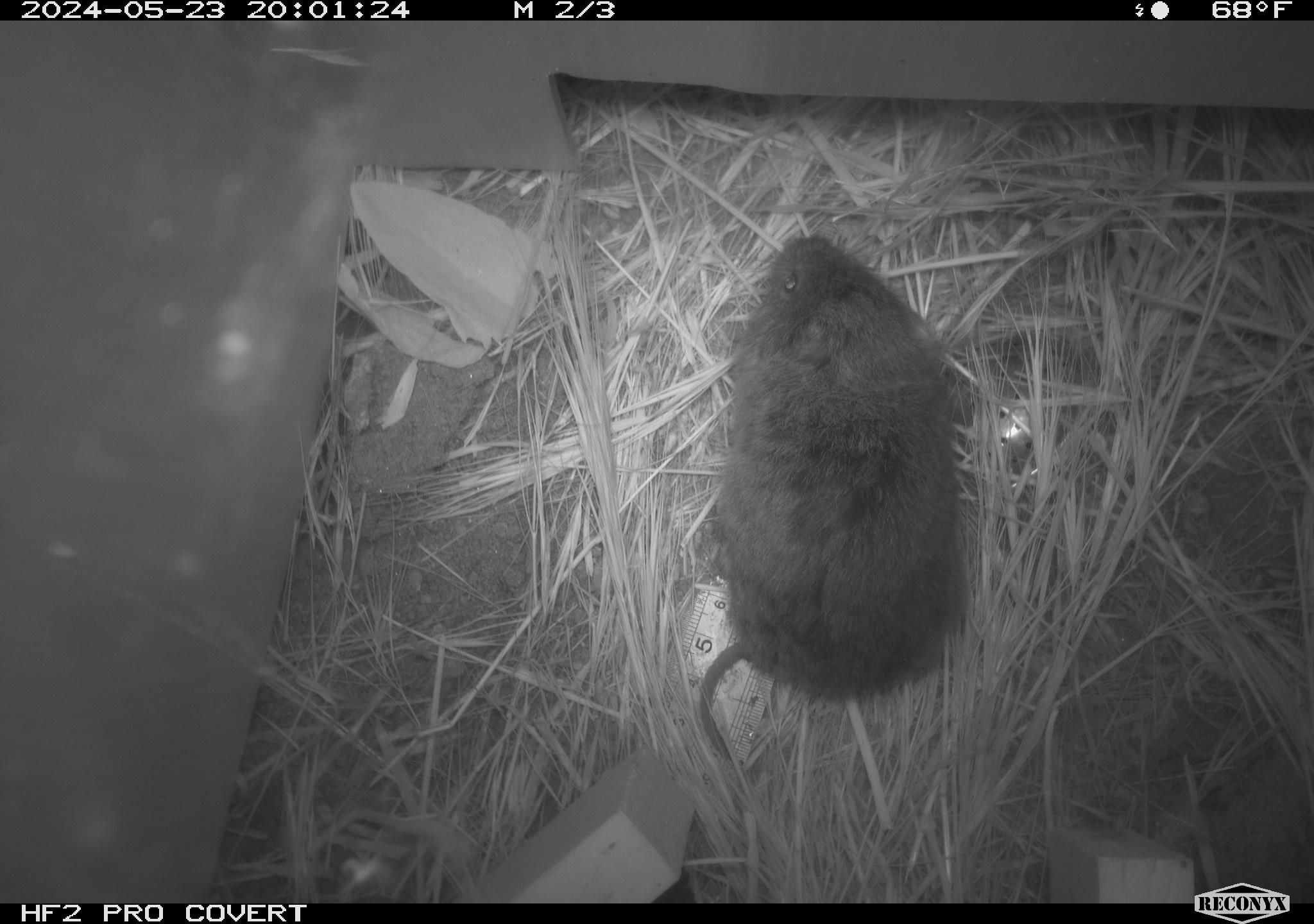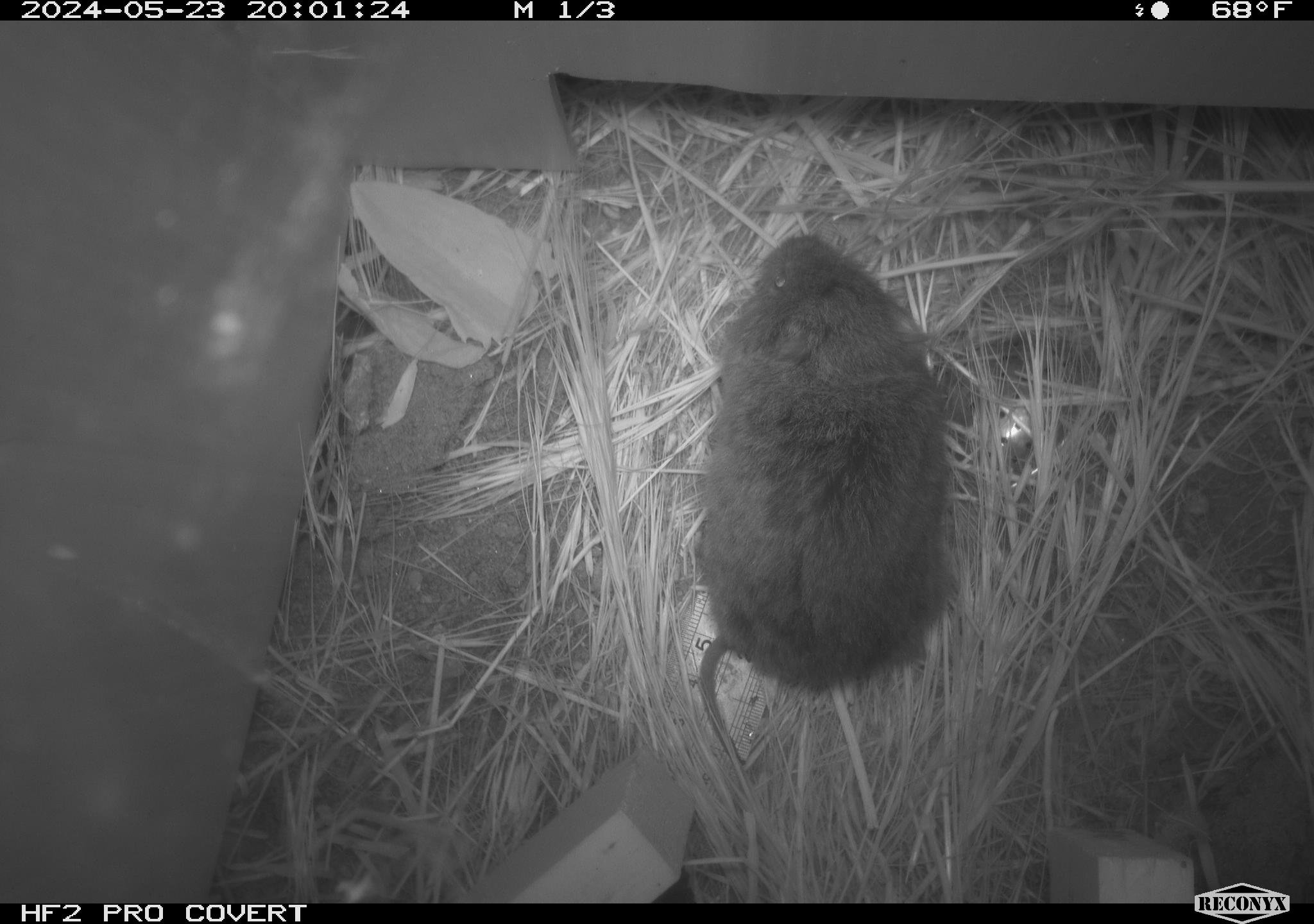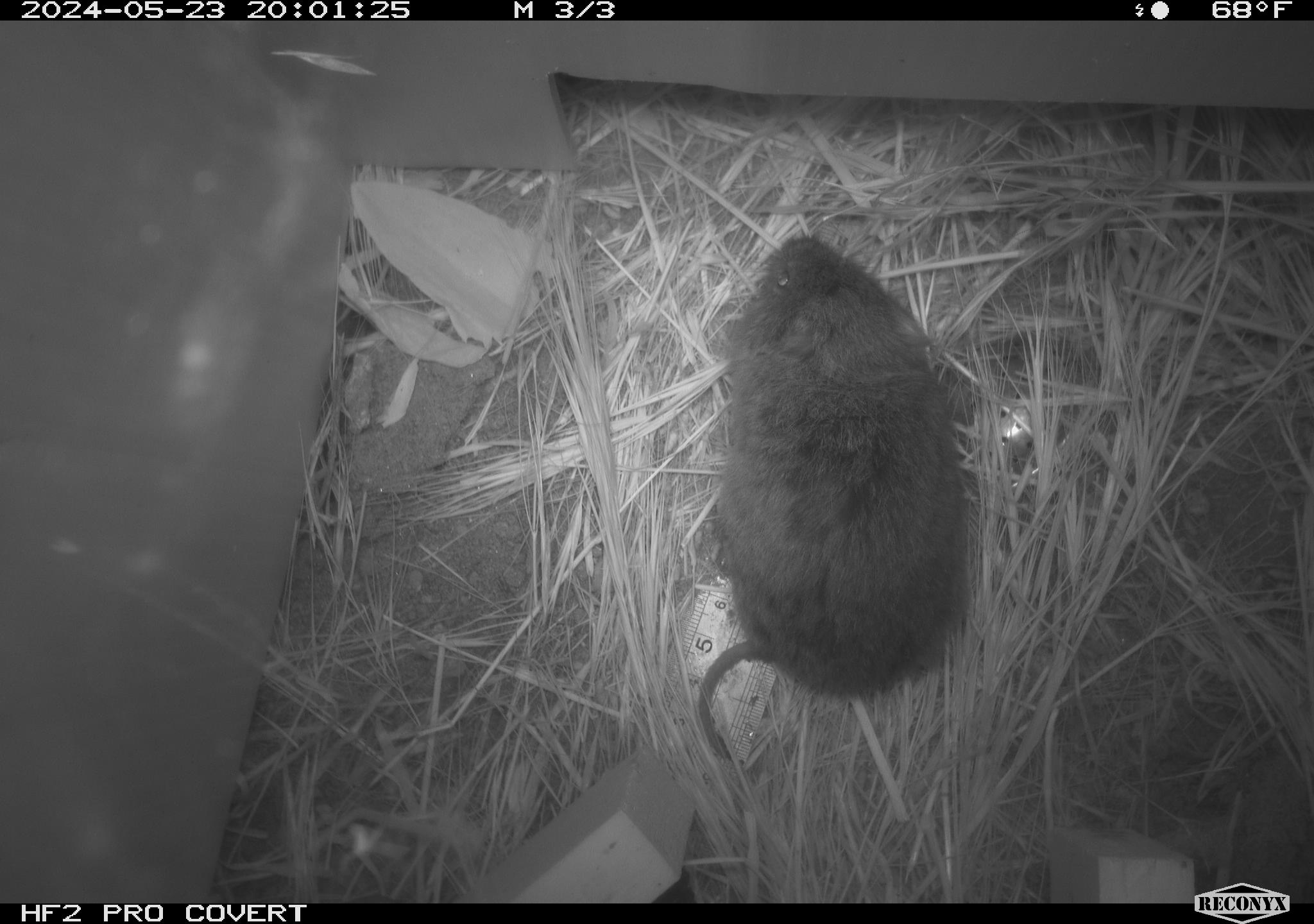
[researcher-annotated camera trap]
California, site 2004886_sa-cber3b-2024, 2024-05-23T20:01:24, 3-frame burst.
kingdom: Animalia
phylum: Chordata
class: Mammalia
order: Rodentia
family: Cricetidae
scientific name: Arvicolinae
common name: voles, lemmings, and muskrats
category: arvicolinae subfamily